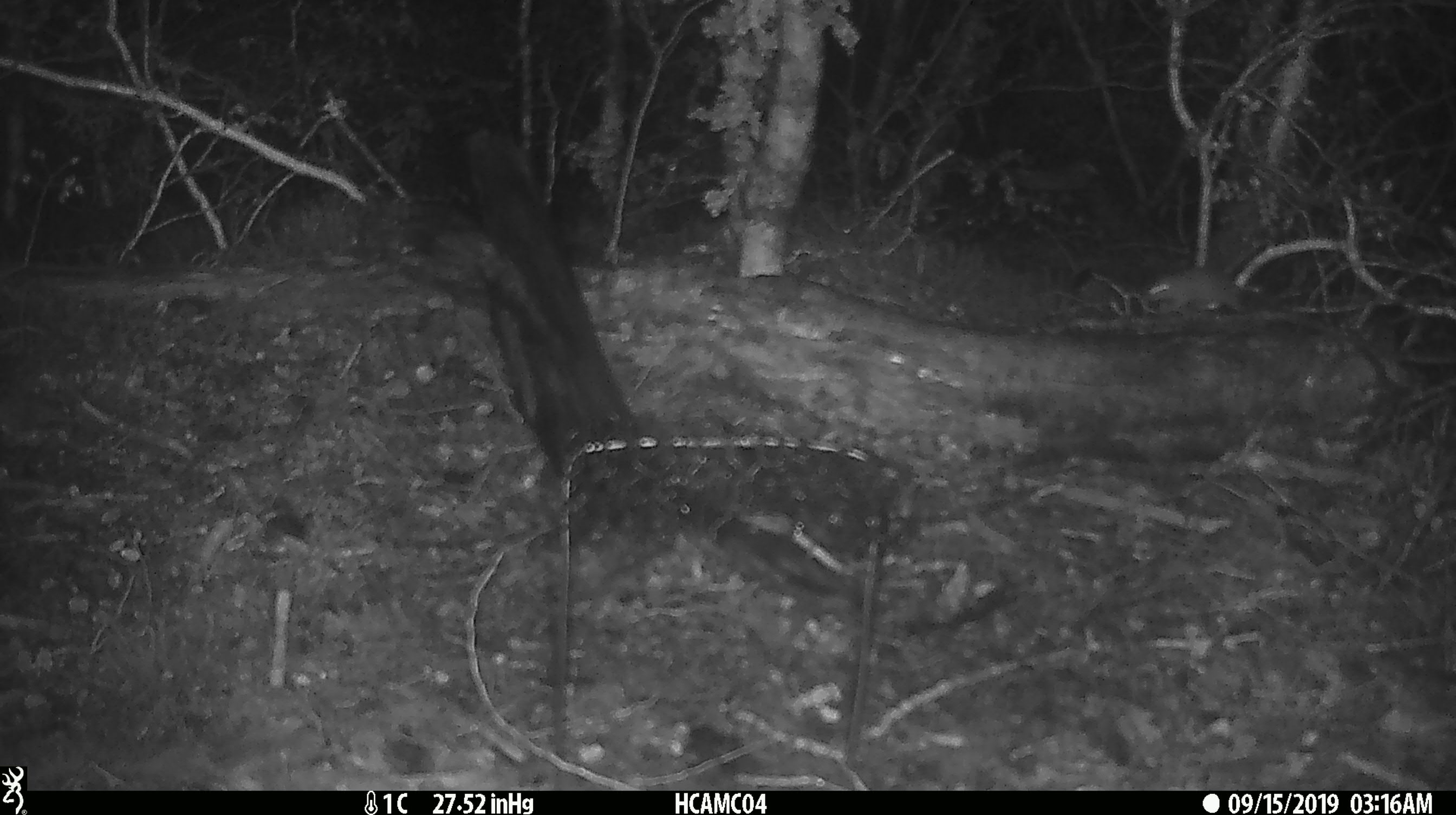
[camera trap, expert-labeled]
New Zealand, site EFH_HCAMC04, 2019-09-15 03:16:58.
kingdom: Animalia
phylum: Chordata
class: Mammalia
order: Rodentia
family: Muridae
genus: Mus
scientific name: Mus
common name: mouse